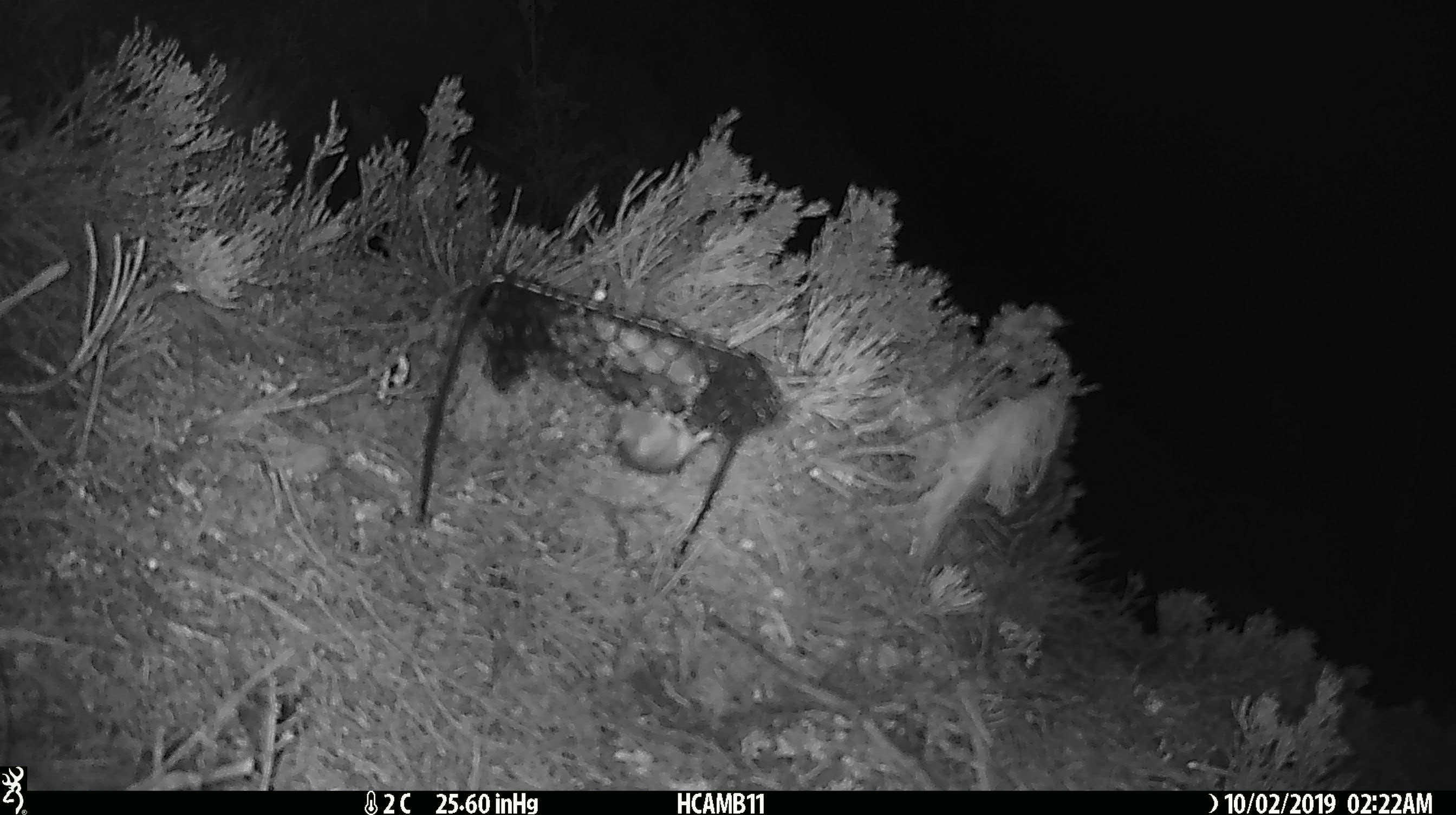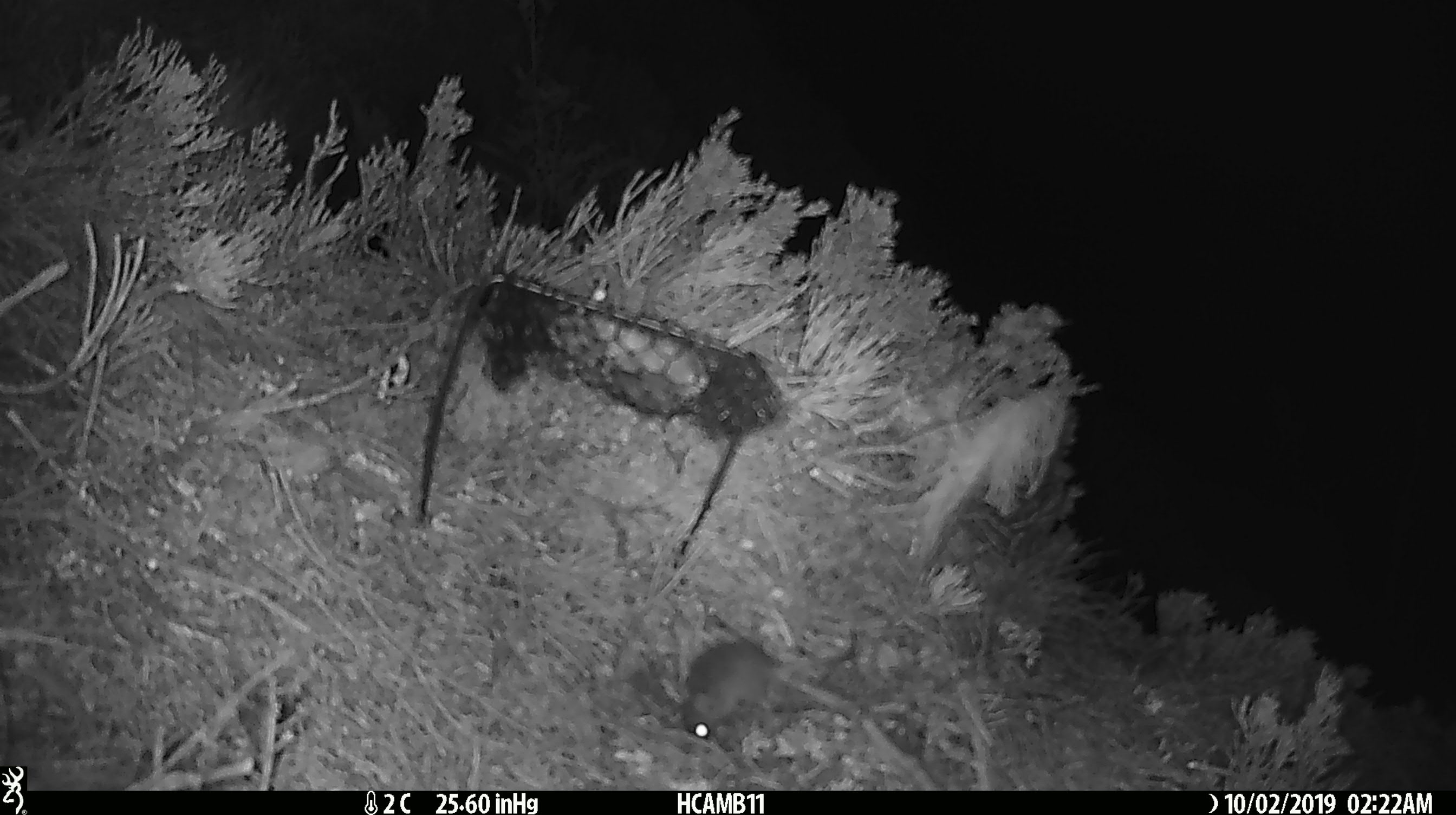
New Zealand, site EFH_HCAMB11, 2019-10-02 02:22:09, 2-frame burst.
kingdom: Animalia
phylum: Chordata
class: Mammalia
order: Rodentia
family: Muridae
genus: Mus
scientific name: Mus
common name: mouse